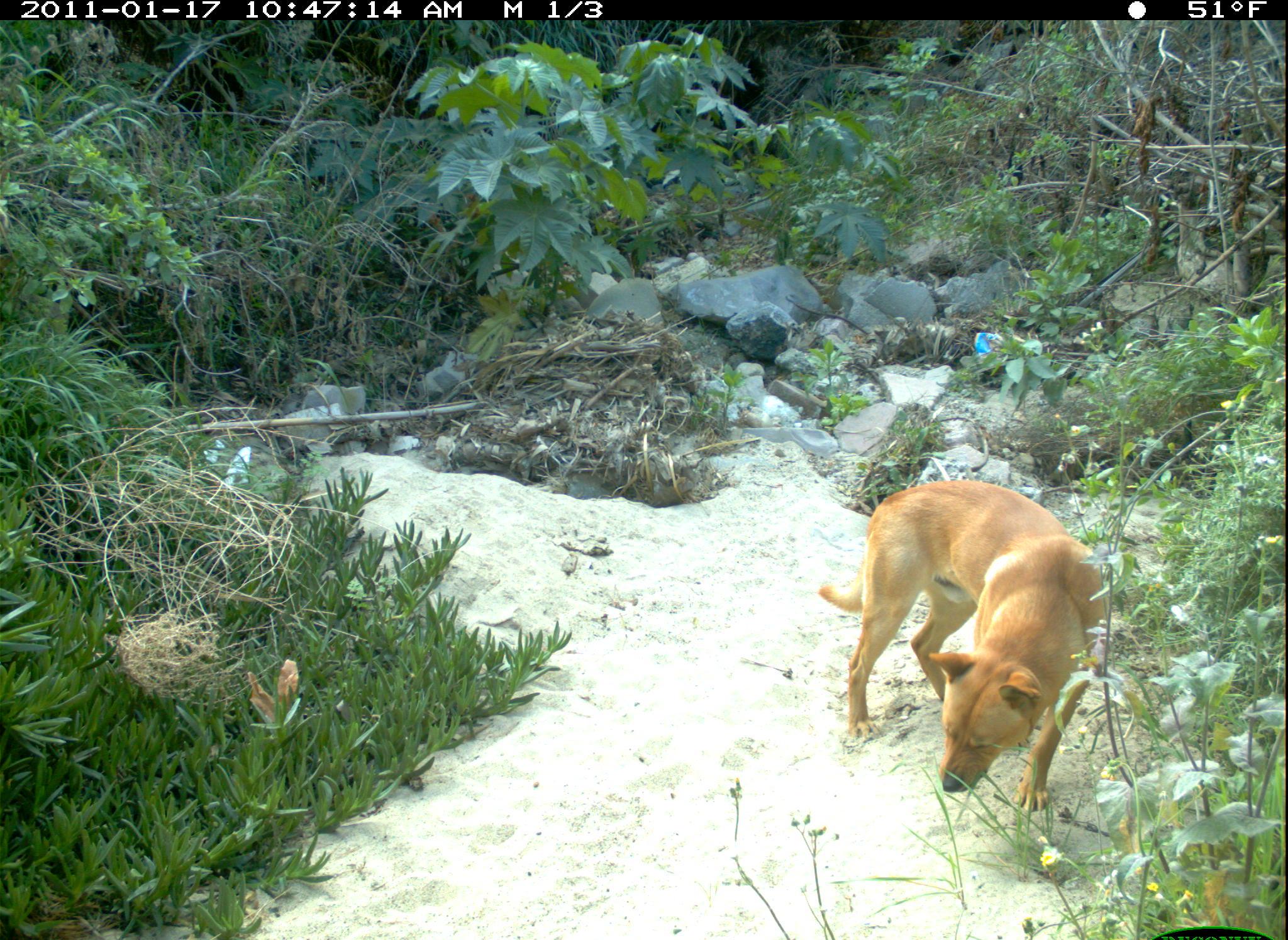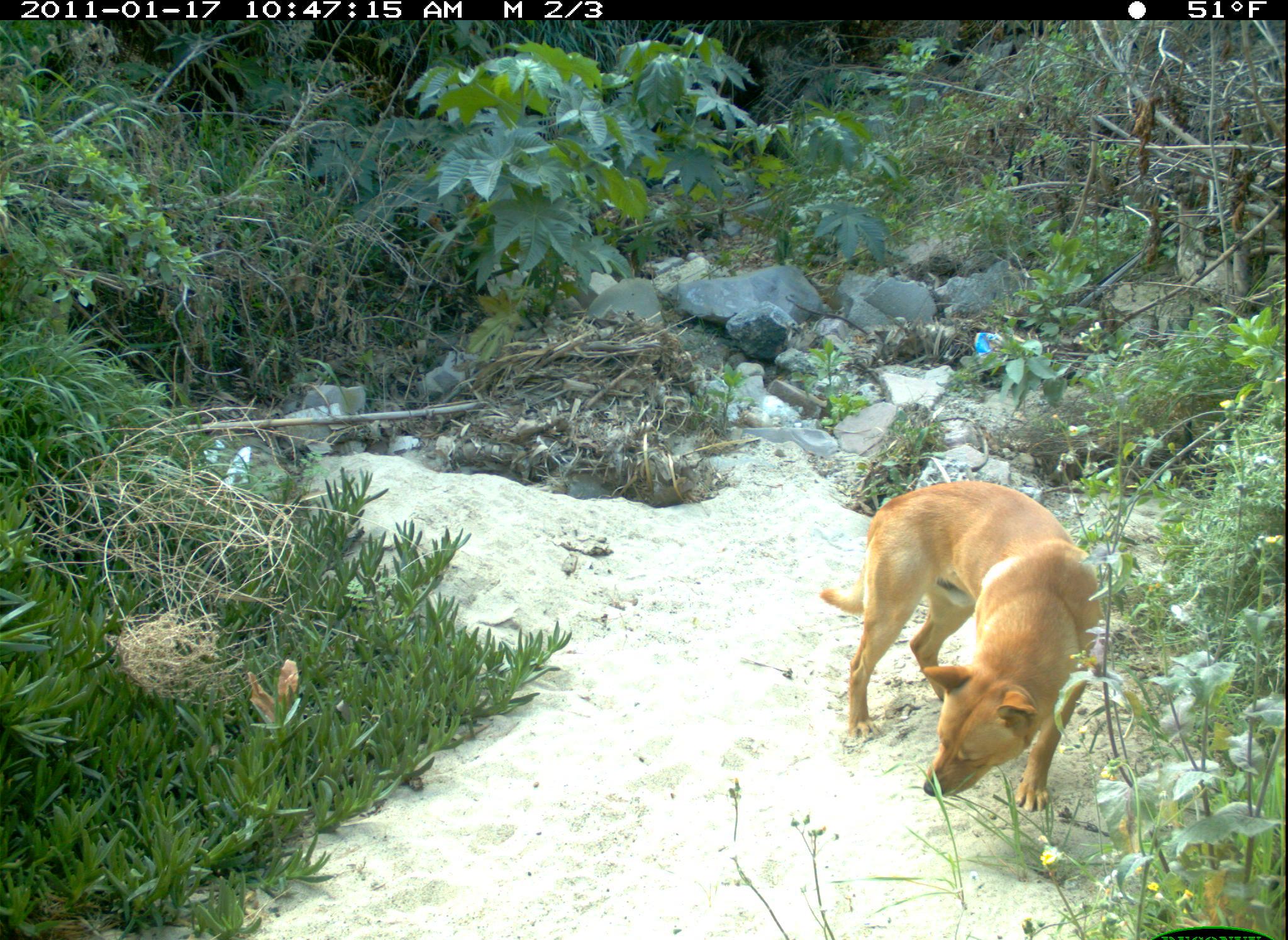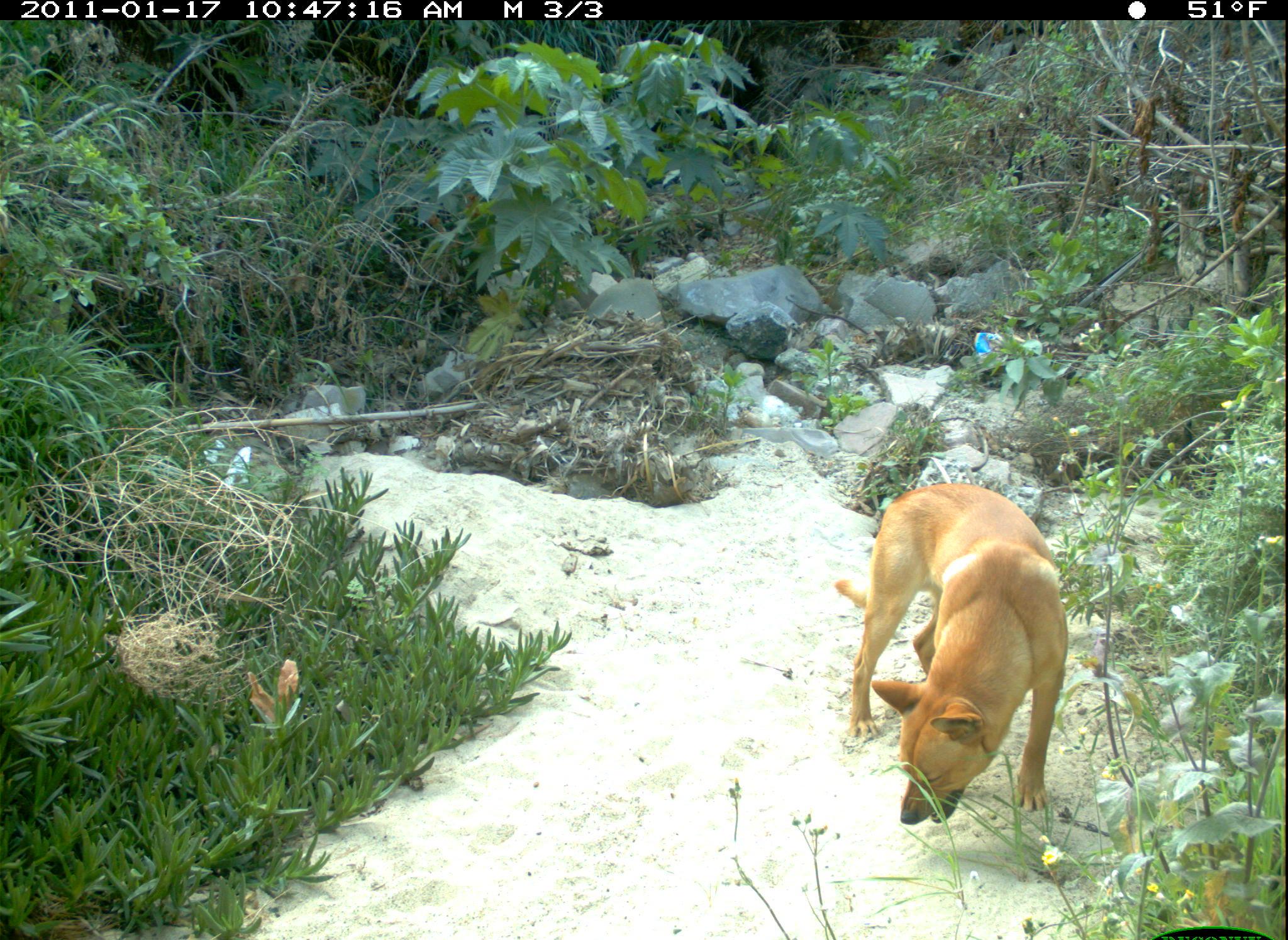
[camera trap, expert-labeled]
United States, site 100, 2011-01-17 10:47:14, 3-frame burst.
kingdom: Animalia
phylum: Chordata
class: Mammalia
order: Carnivora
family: Canidae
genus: Canis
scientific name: Canis familiaris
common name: domestic dog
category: dog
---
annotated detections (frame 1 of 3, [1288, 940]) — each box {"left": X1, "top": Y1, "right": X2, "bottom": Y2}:
dog: {"left": 811, "top": 480, "right": 1106, "bottom": 838}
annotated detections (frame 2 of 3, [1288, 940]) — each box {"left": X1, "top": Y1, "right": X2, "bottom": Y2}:
dog: {"left": 818, "top": 477, "right": 1116, "bottom": 826}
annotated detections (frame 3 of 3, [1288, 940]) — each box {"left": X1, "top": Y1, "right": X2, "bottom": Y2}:
dog: {"left": 837, "top": 472, "right": 1088, "bottom": 846}